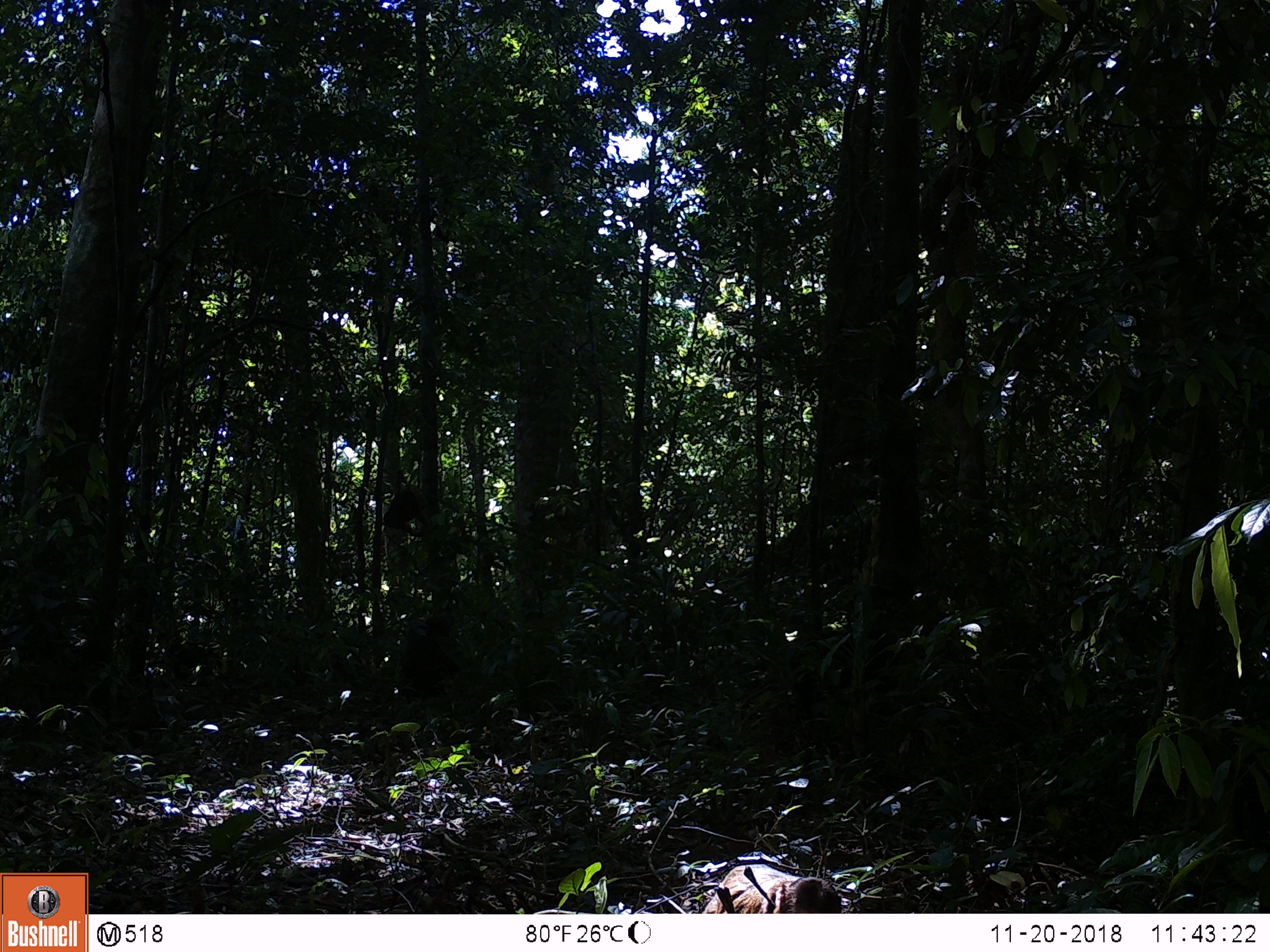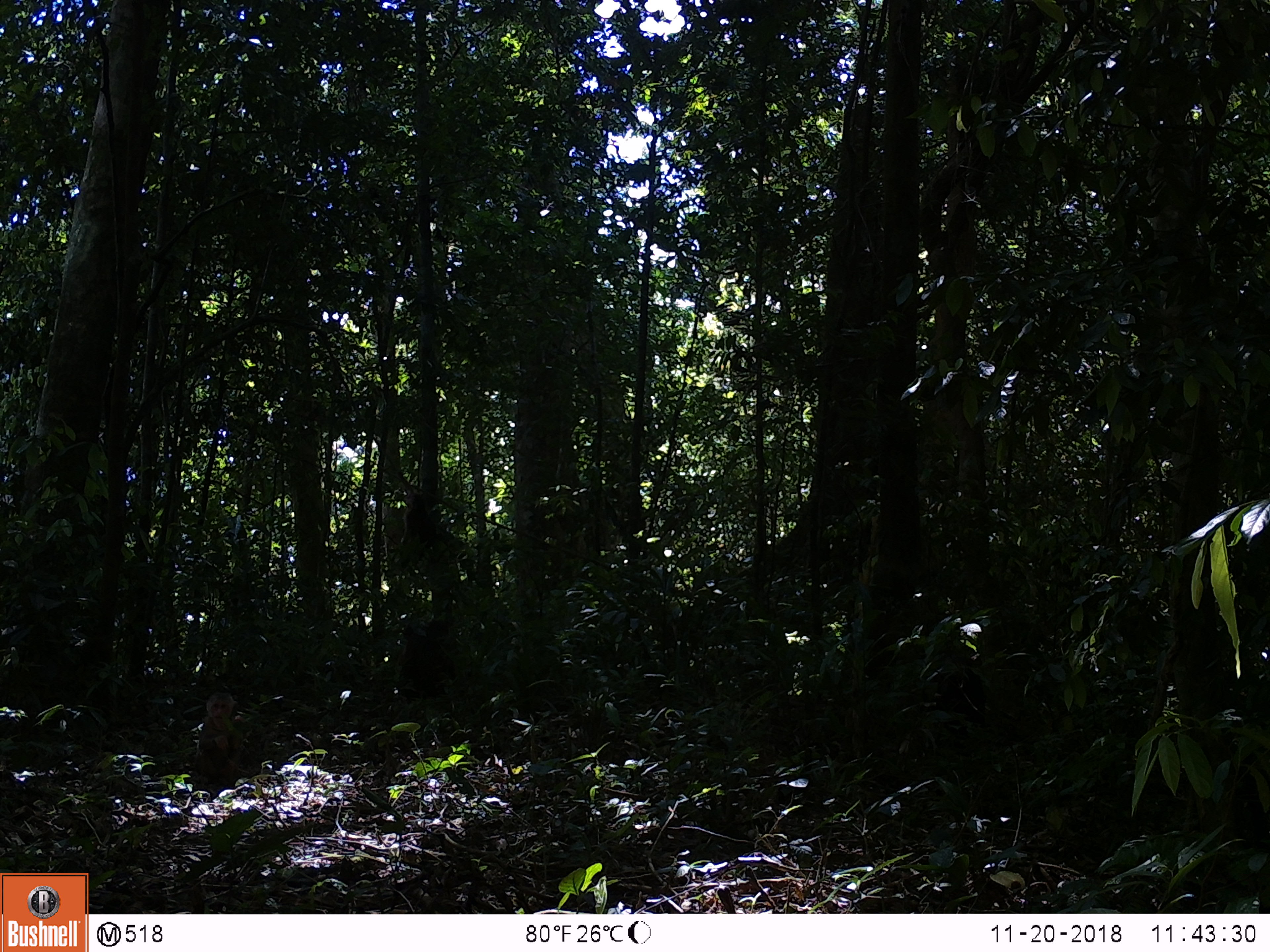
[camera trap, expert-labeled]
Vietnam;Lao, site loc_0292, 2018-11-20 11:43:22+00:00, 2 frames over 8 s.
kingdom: Animalia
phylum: Chordata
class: Mammalia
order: Primates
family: Cercopithecidae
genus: Macaca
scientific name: Macaca arctoides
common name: stump-tailed macaque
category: stump tailed macaque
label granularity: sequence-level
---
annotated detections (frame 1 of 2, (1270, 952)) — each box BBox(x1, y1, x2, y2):
stump tailed macaque: BBox(701, 863, 842, 913)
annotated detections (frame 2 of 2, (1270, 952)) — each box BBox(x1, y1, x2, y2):
stump tailed macaque: BBox(195, 692, 243, 779)